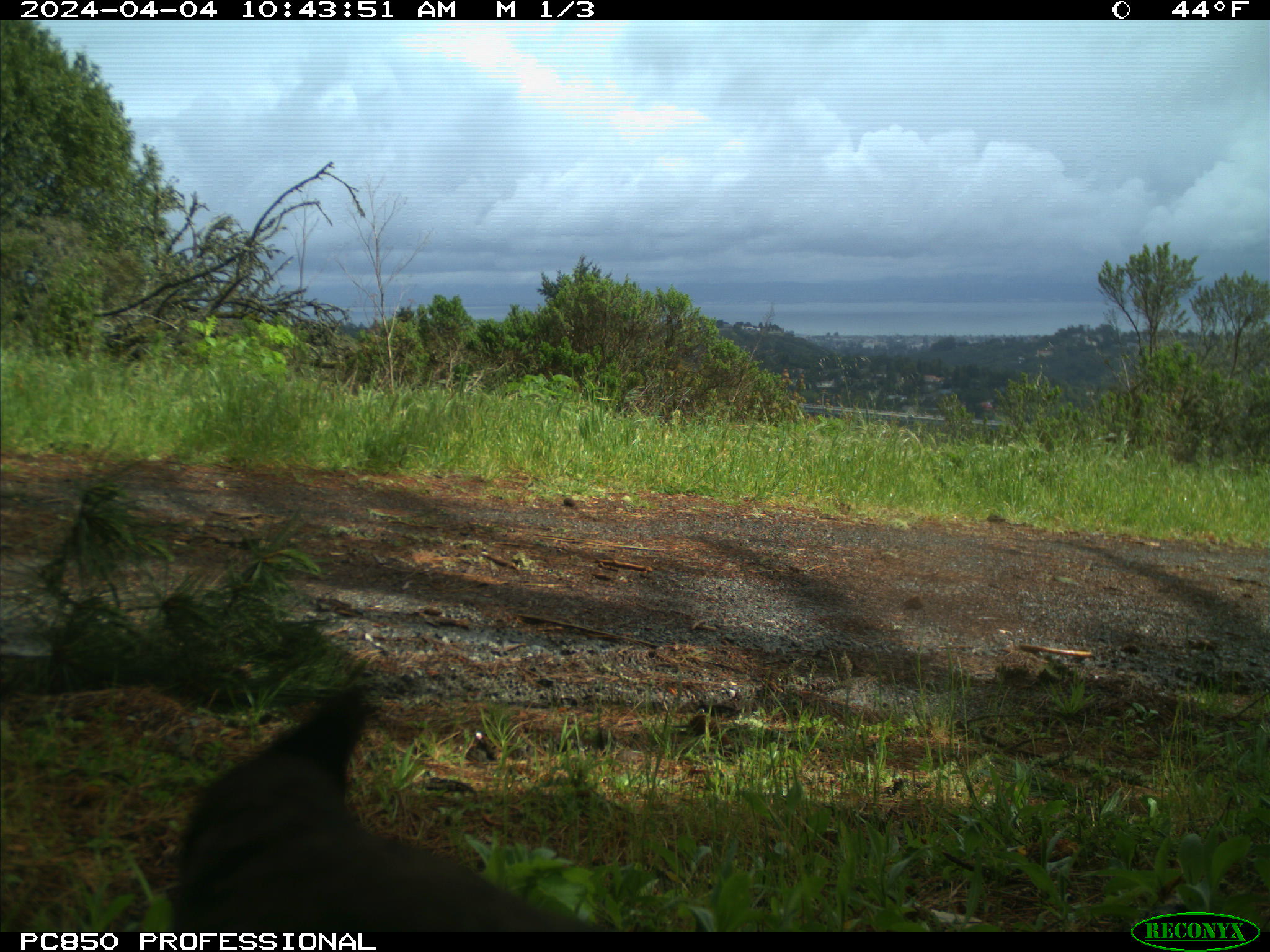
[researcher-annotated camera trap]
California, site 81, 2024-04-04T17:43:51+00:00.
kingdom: Animalia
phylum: Chordata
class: Aves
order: Passeriformes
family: Corvidae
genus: Cyanocitta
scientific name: Cyanocitta stelleri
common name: steller's jay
Steller's jay (Cyanocitta stelleri).